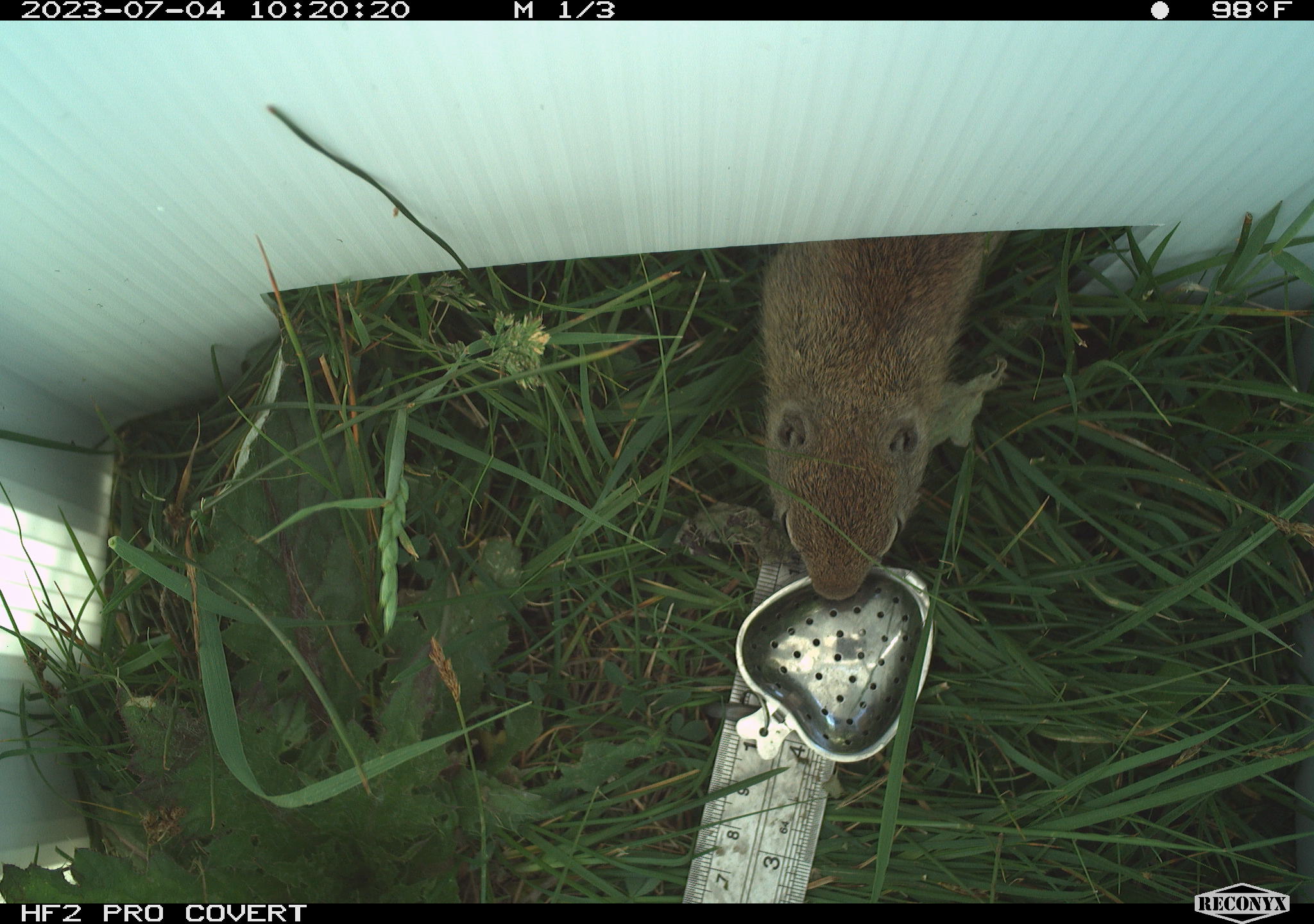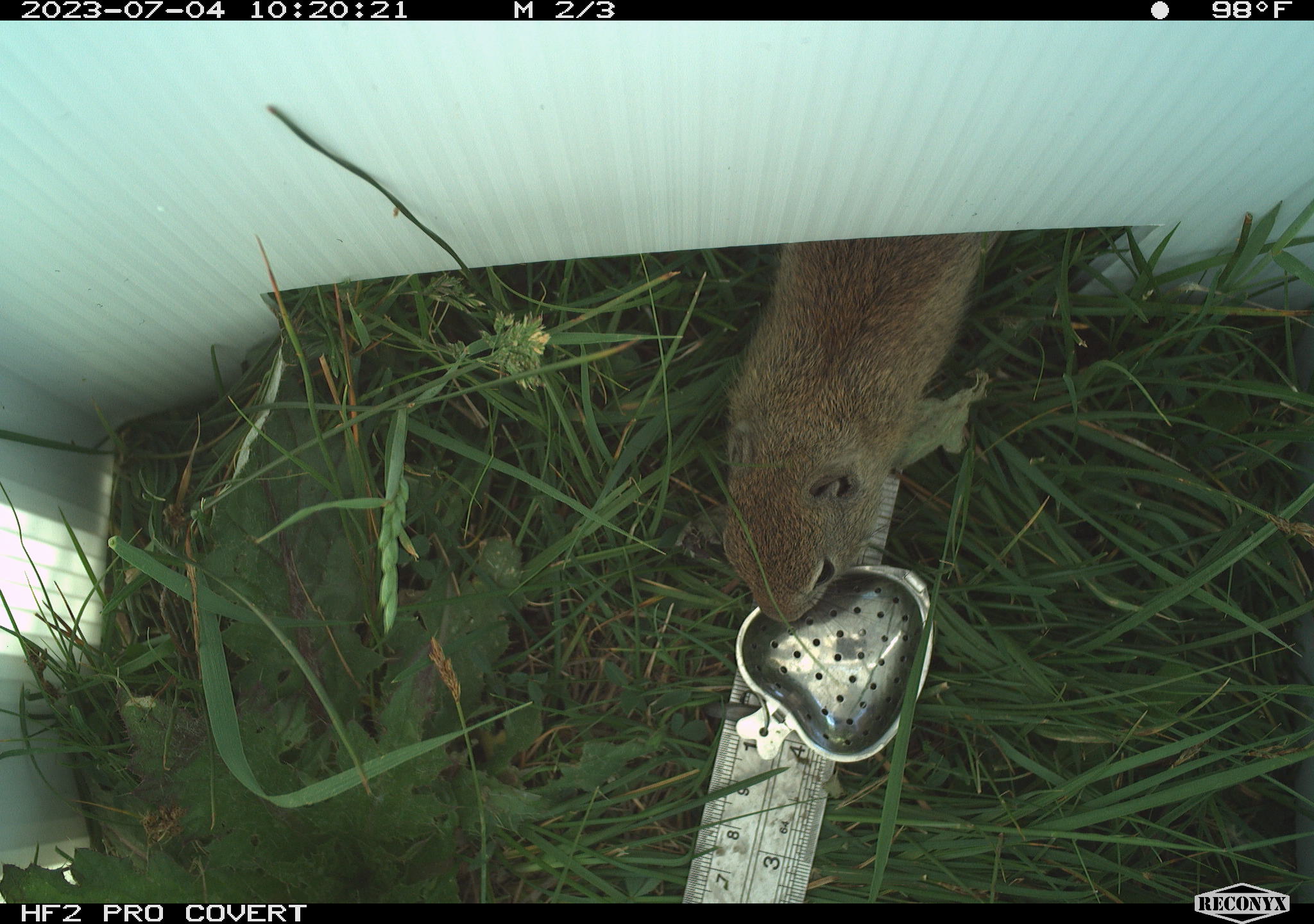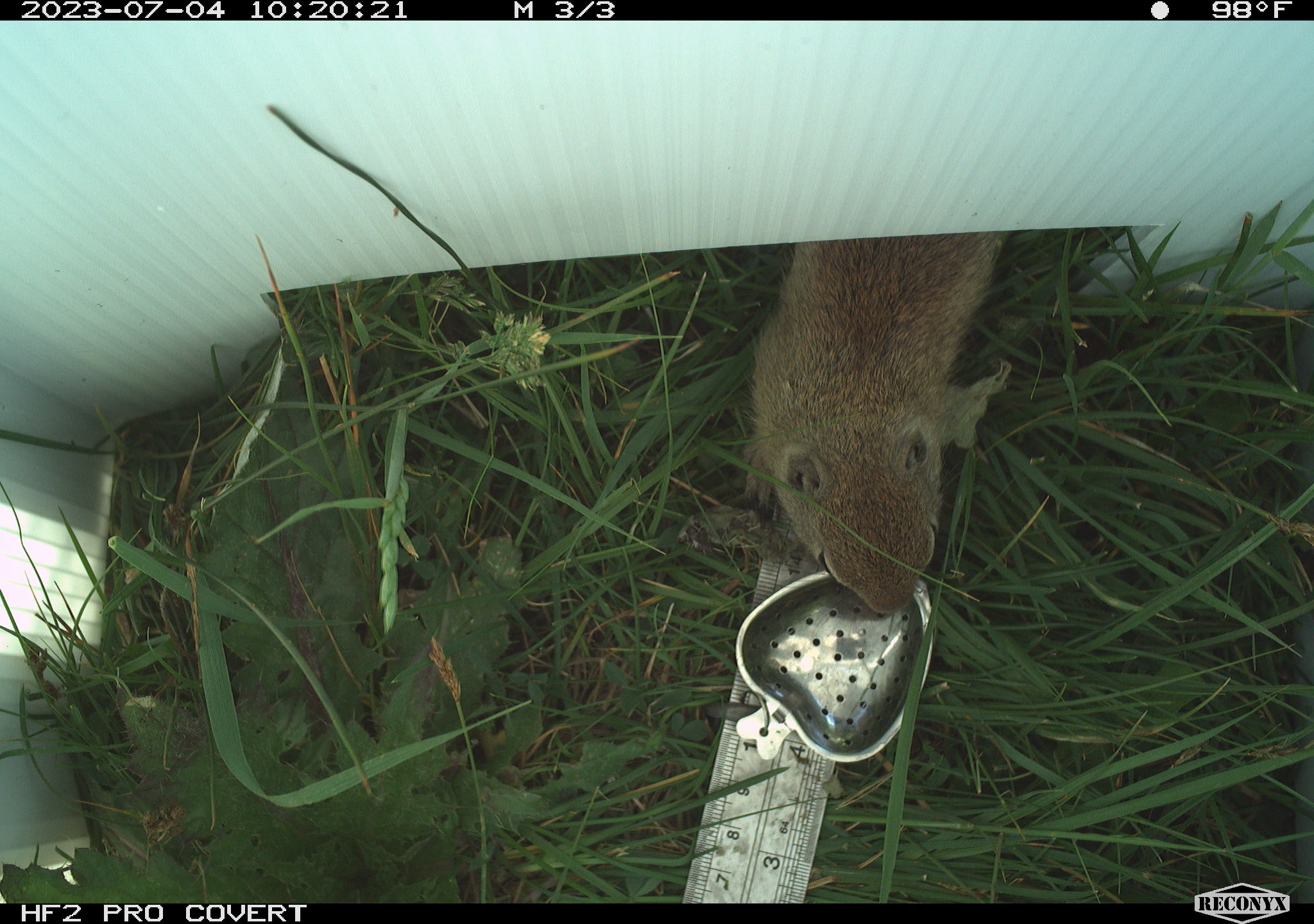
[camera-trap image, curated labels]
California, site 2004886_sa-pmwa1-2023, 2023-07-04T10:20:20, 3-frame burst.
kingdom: Animalia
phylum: Chordata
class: Mammalia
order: Rodentia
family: Sciuridae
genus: Urocitellus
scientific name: Urocitellus beldingi beldingi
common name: belding's ground squirrel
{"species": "belding's ground squirrel (Urocitellus beldingi beldingi)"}